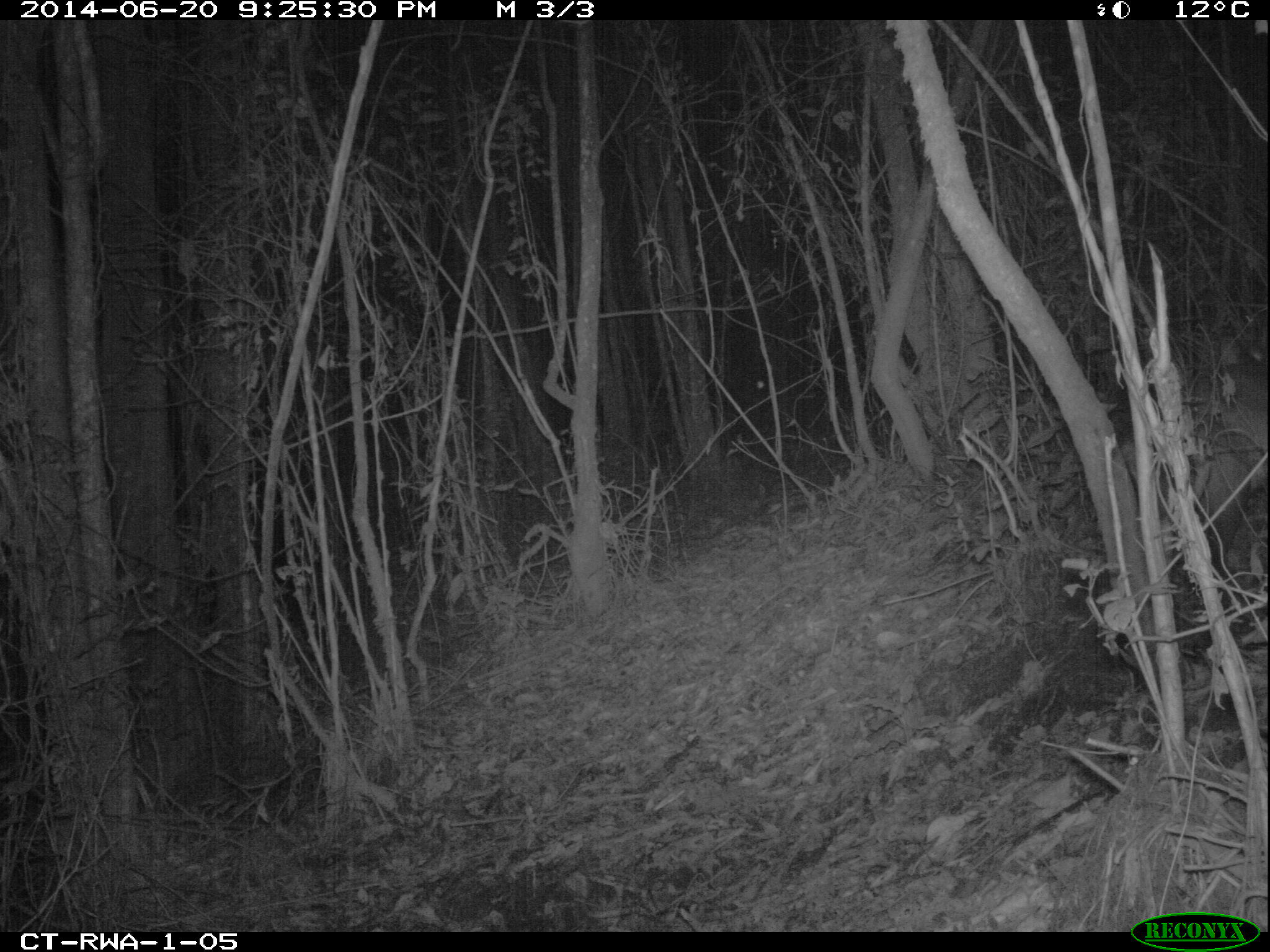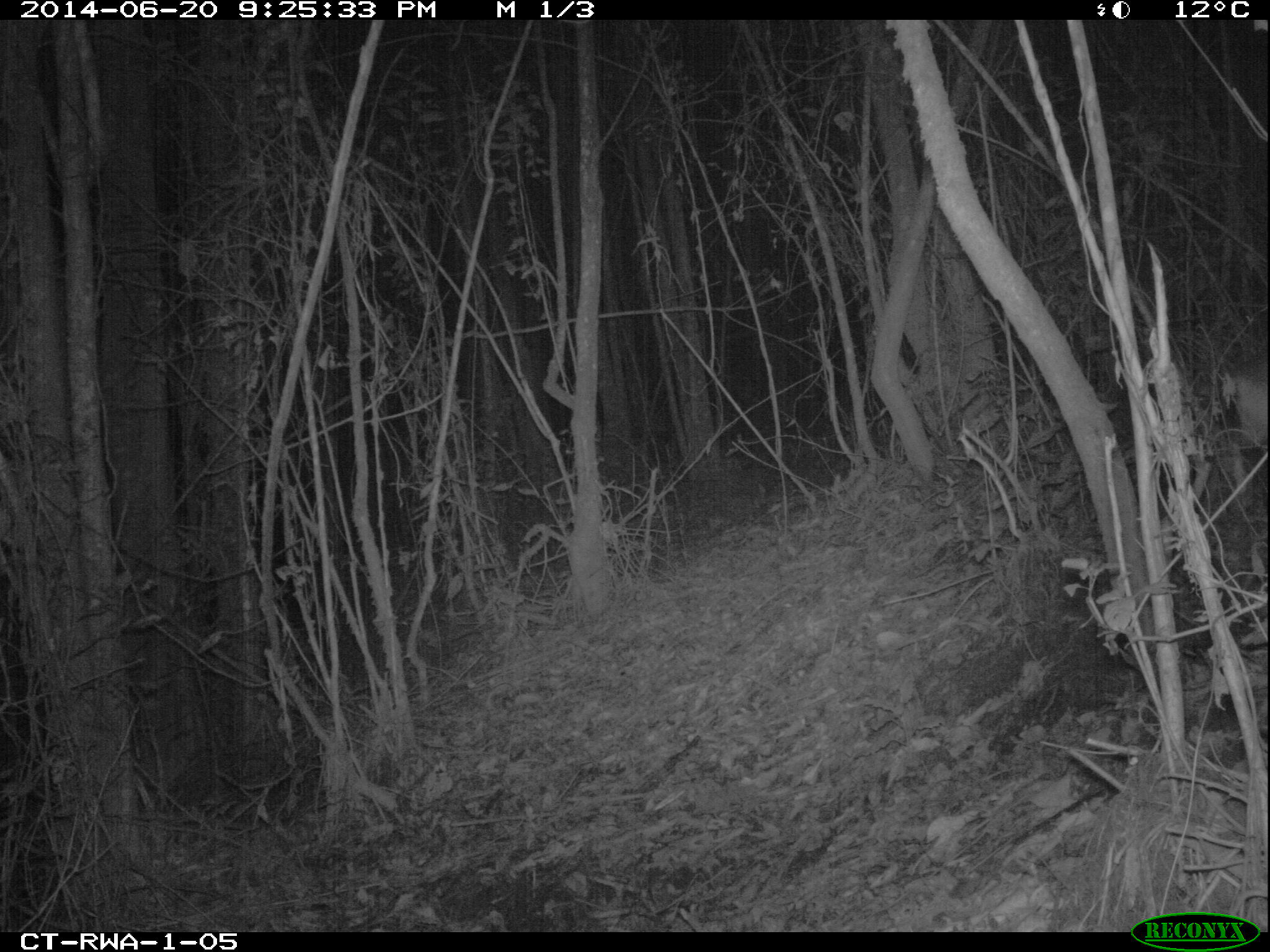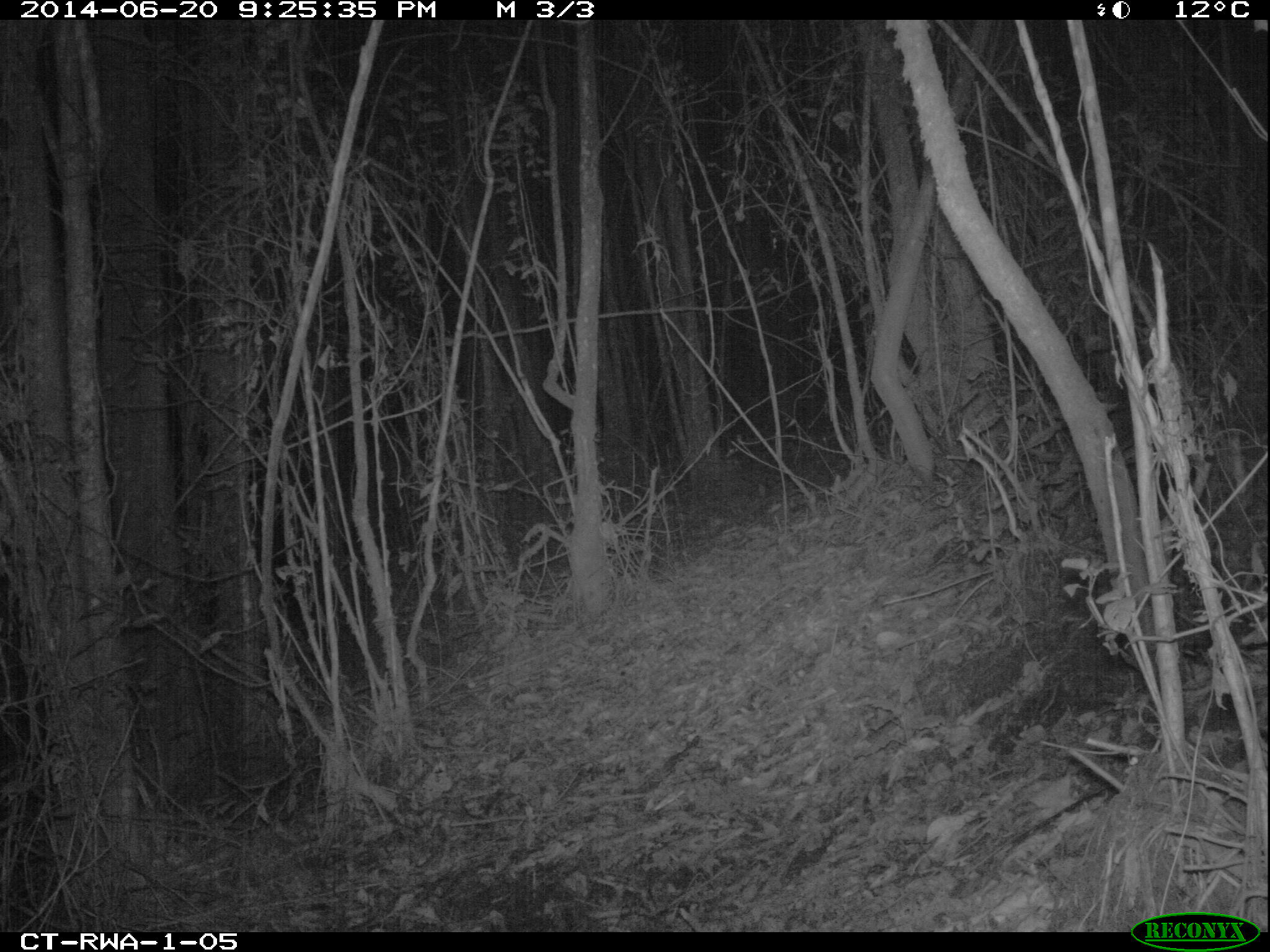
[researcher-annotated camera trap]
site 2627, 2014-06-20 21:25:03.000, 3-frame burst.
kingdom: Animalia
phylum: Chordata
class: Mammalia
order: Artiodactyla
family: Bovidae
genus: Cephalophus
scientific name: Cephalophus nigrifrons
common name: black-fronted duiker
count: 1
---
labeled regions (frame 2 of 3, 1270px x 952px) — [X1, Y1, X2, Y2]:
cephalophus nigrifrons: [1220, 349, 1268, 510]